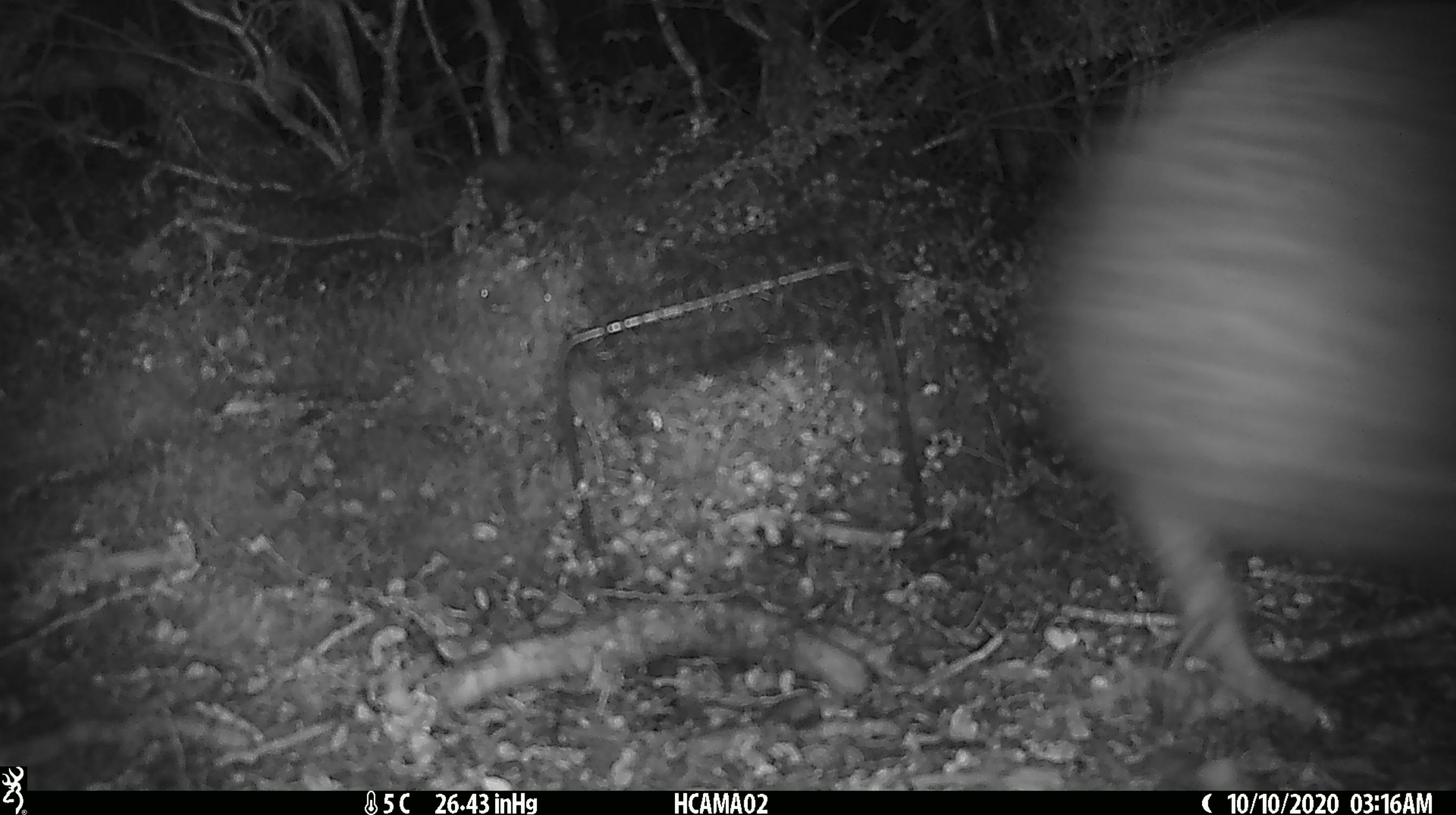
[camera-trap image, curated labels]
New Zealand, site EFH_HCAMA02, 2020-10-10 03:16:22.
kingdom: Animalia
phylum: Chordata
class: Aves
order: Apterygiformes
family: Apterygidae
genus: Apteryx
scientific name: Apteryx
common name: kiwi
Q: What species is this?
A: Kiwi (Apteryx).